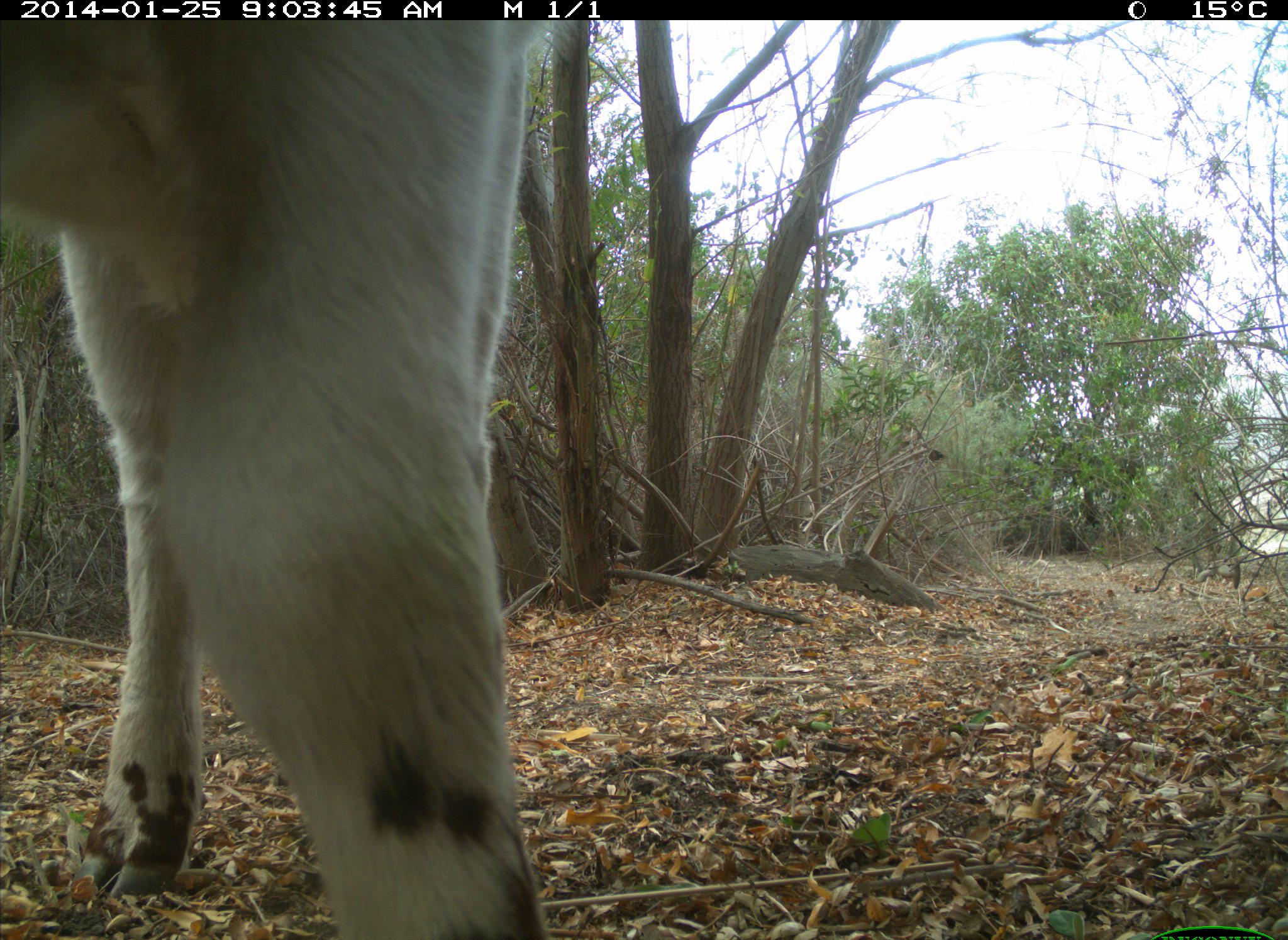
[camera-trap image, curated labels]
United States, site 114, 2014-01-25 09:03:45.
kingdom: Animalia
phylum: Chordata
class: Mammalia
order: Artiodactyla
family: Bovidae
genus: Bos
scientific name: Bos taurus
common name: cow